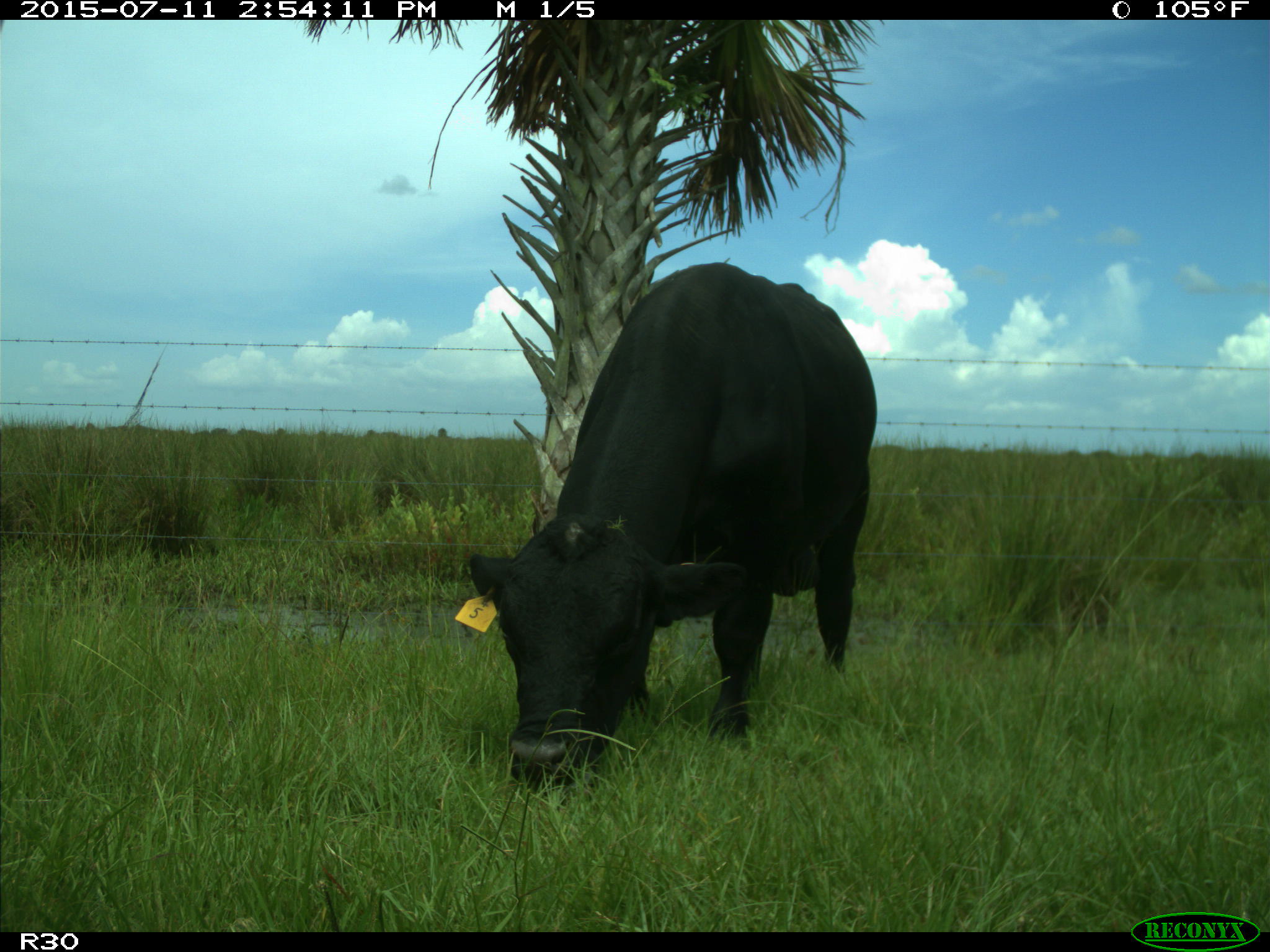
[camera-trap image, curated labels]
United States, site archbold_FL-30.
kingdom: Animalia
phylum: Chordata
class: Mammalia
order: Artiodactyla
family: Bovidae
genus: Bos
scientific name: Bos taurus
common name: domestic cow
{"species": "Bos taurus (domestic cow)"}